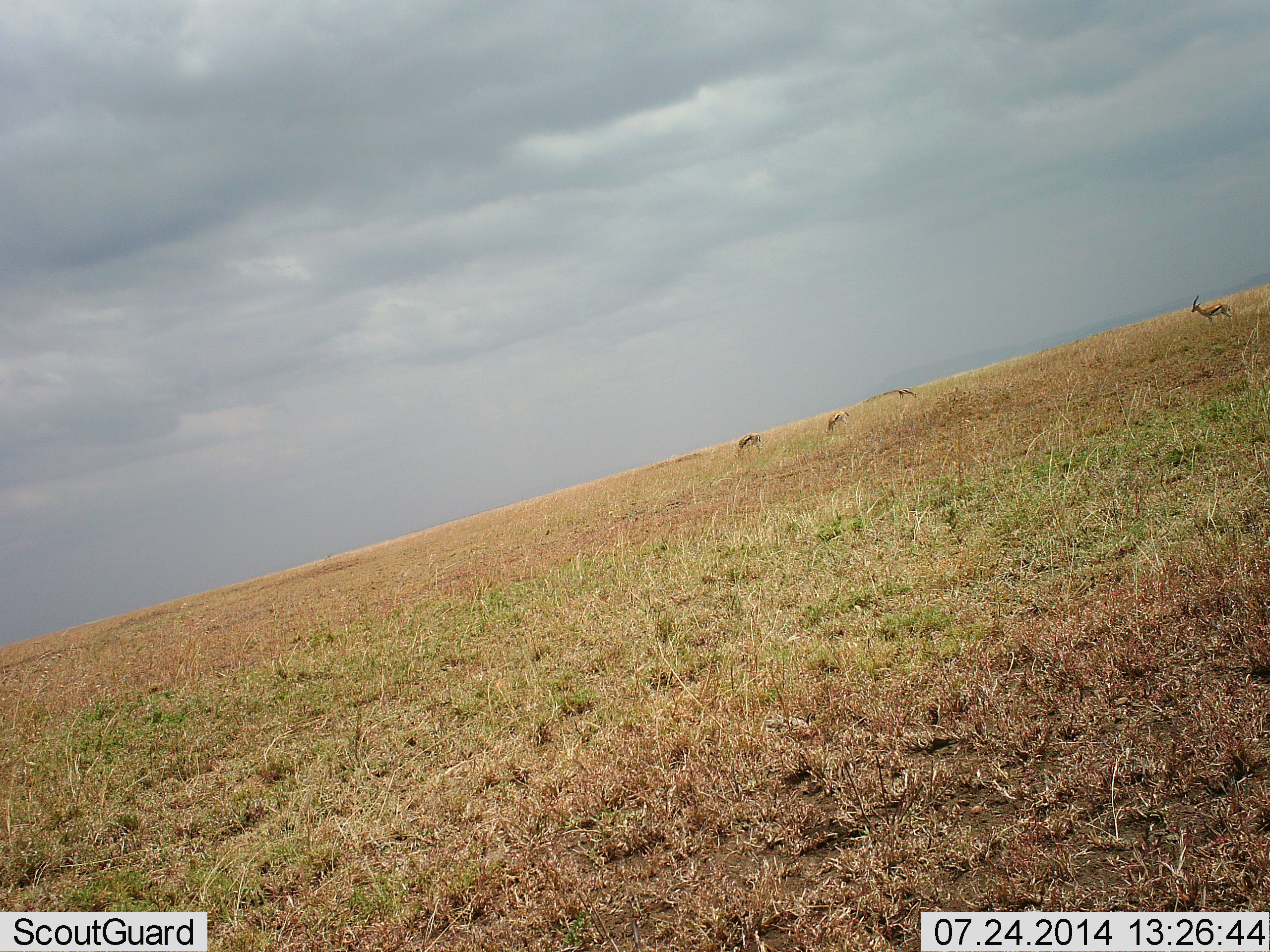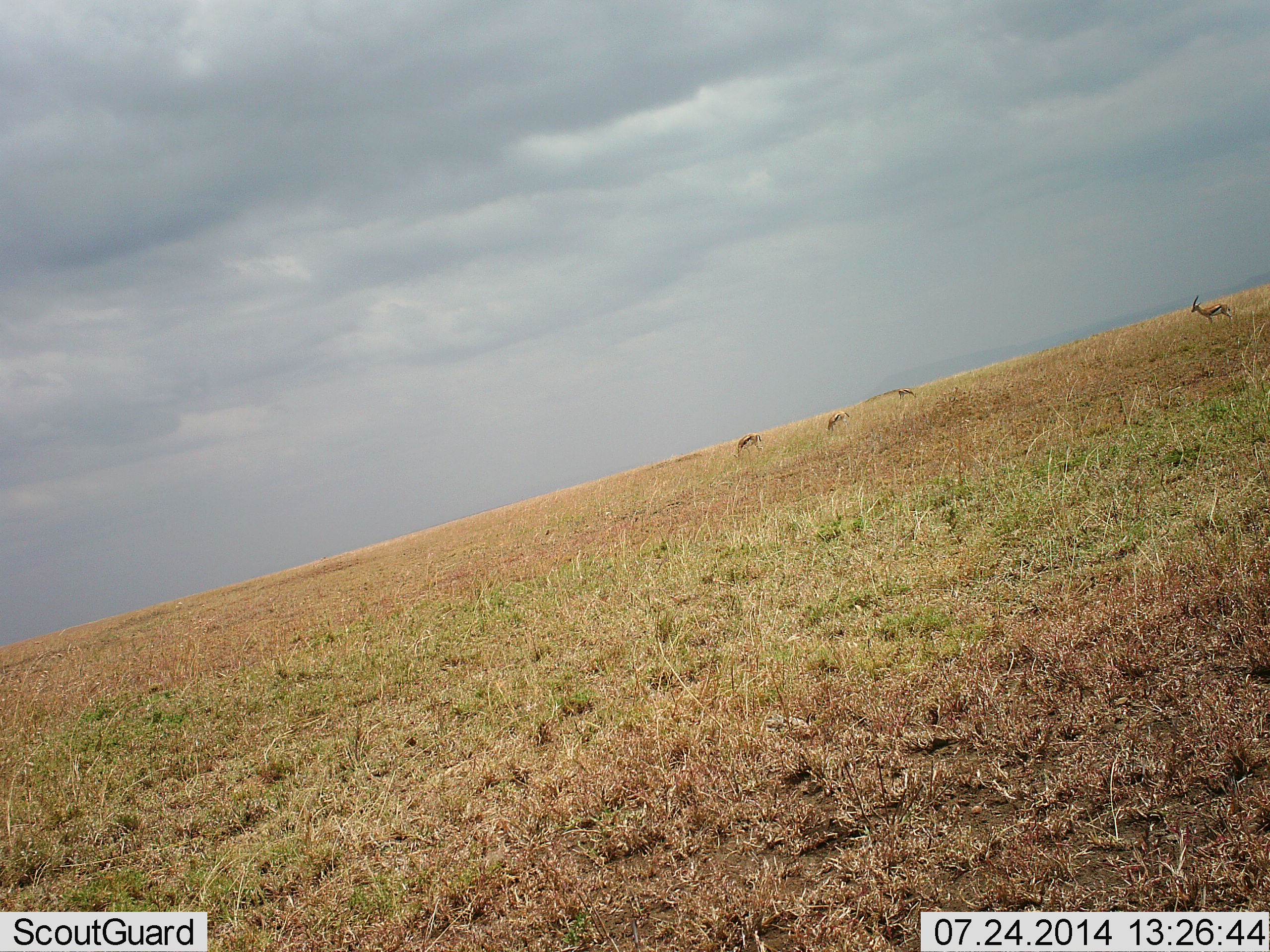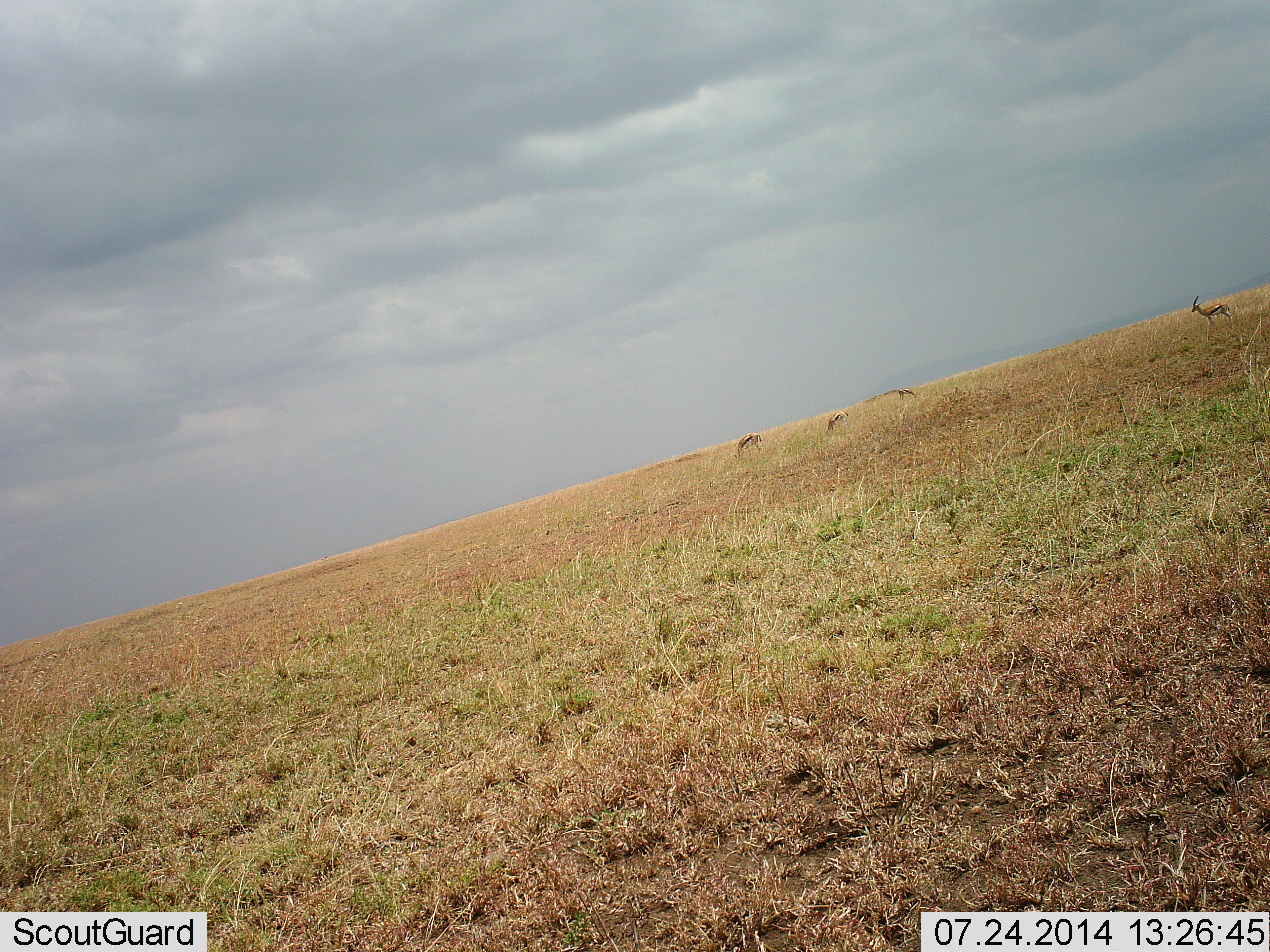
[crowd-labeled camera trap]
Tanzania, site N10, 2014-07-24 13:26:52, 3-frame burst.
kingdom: Animalia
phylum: Chordata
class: Mammalia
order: Artiodactyla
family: Bovidae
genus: Eudorcas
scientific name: Eudorcas thomsonii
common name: thomson's gazelle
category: gazellethomsons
Gazellethomsons (thomson's gazelle) (Eudorcas thomsonii), count 4. Behavior (volunteer vote fractions): standing 90%, resting 0%, moving 0%, interacting 0%. Young present (vote fraction): 0%. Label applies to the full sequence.